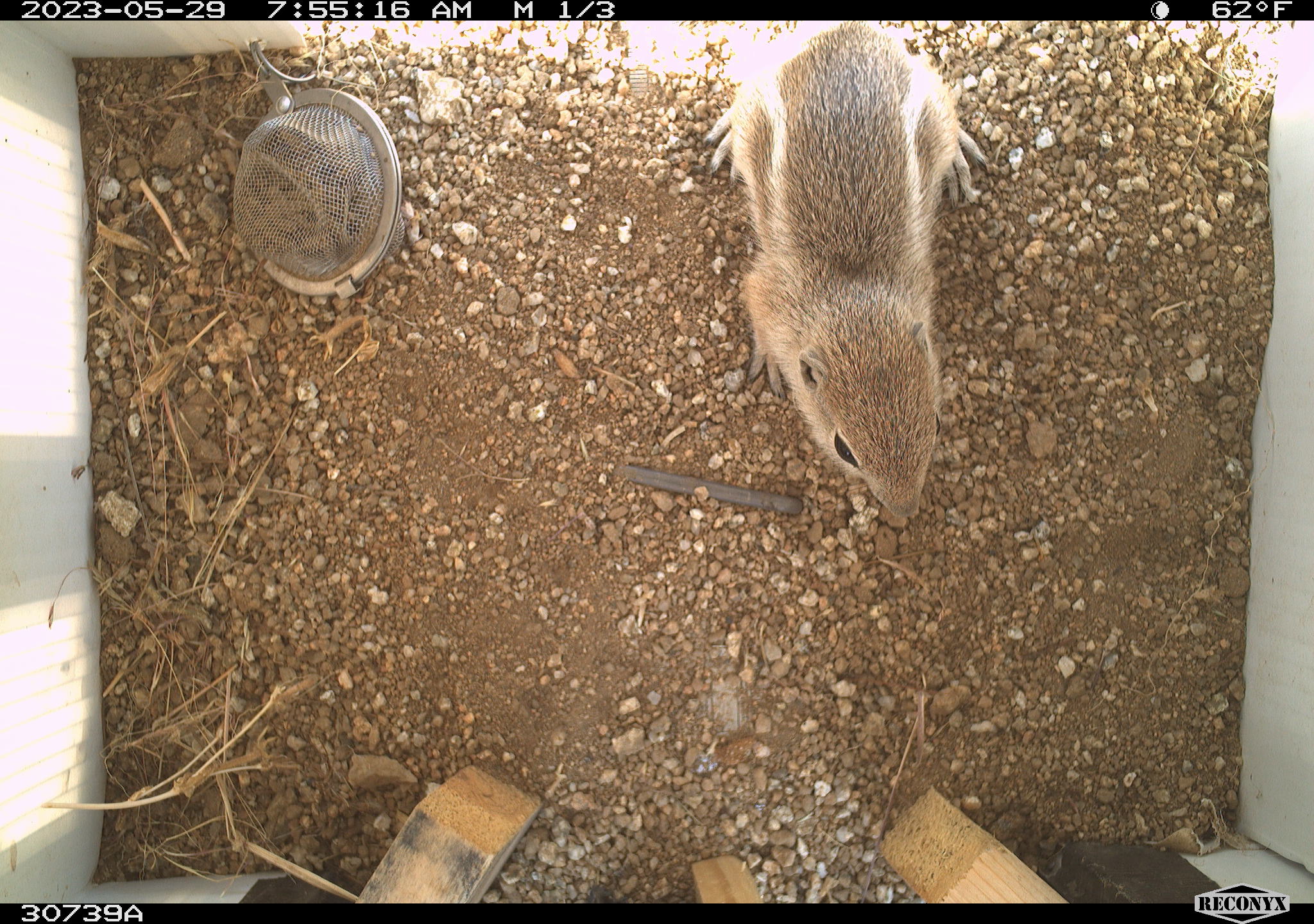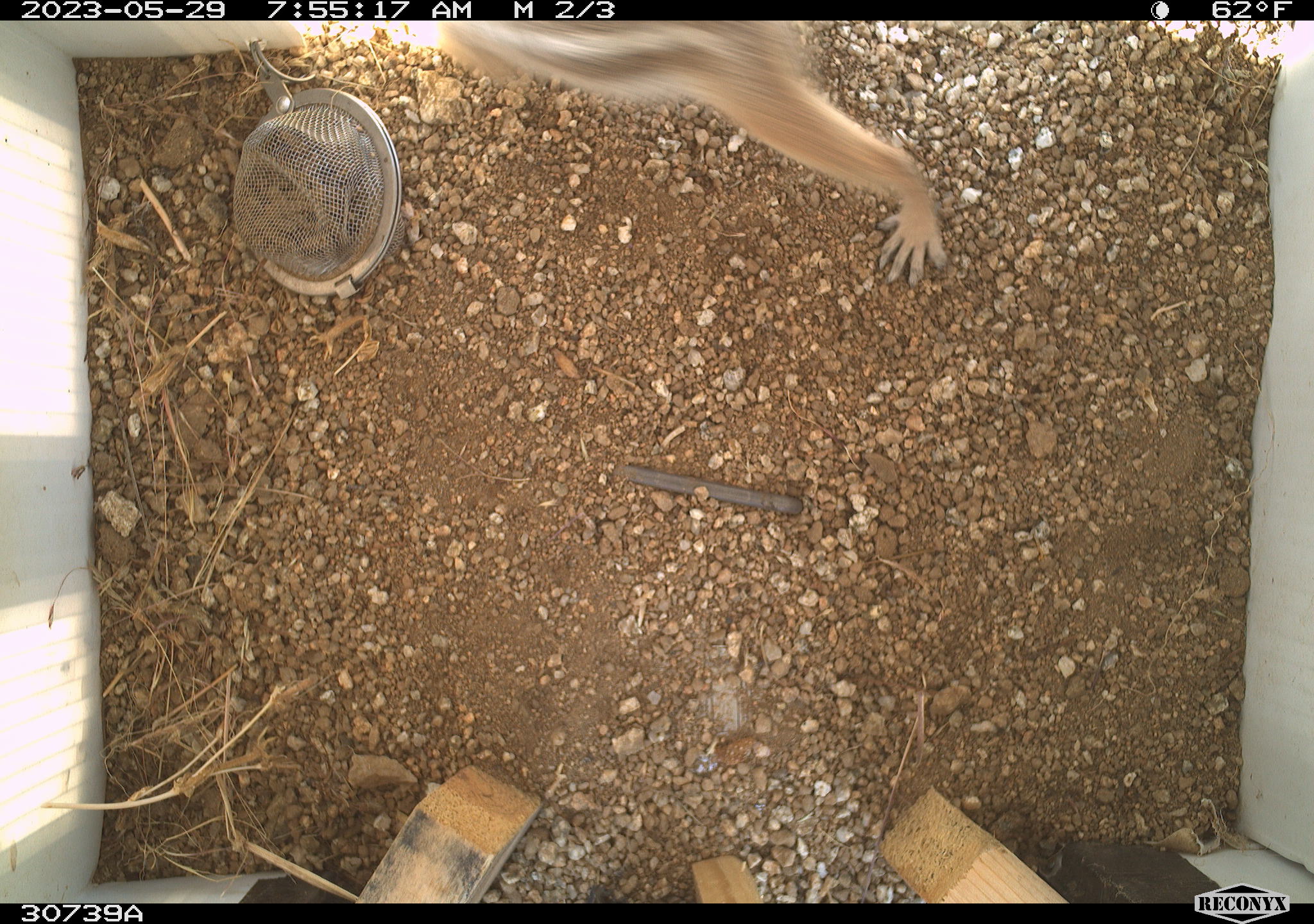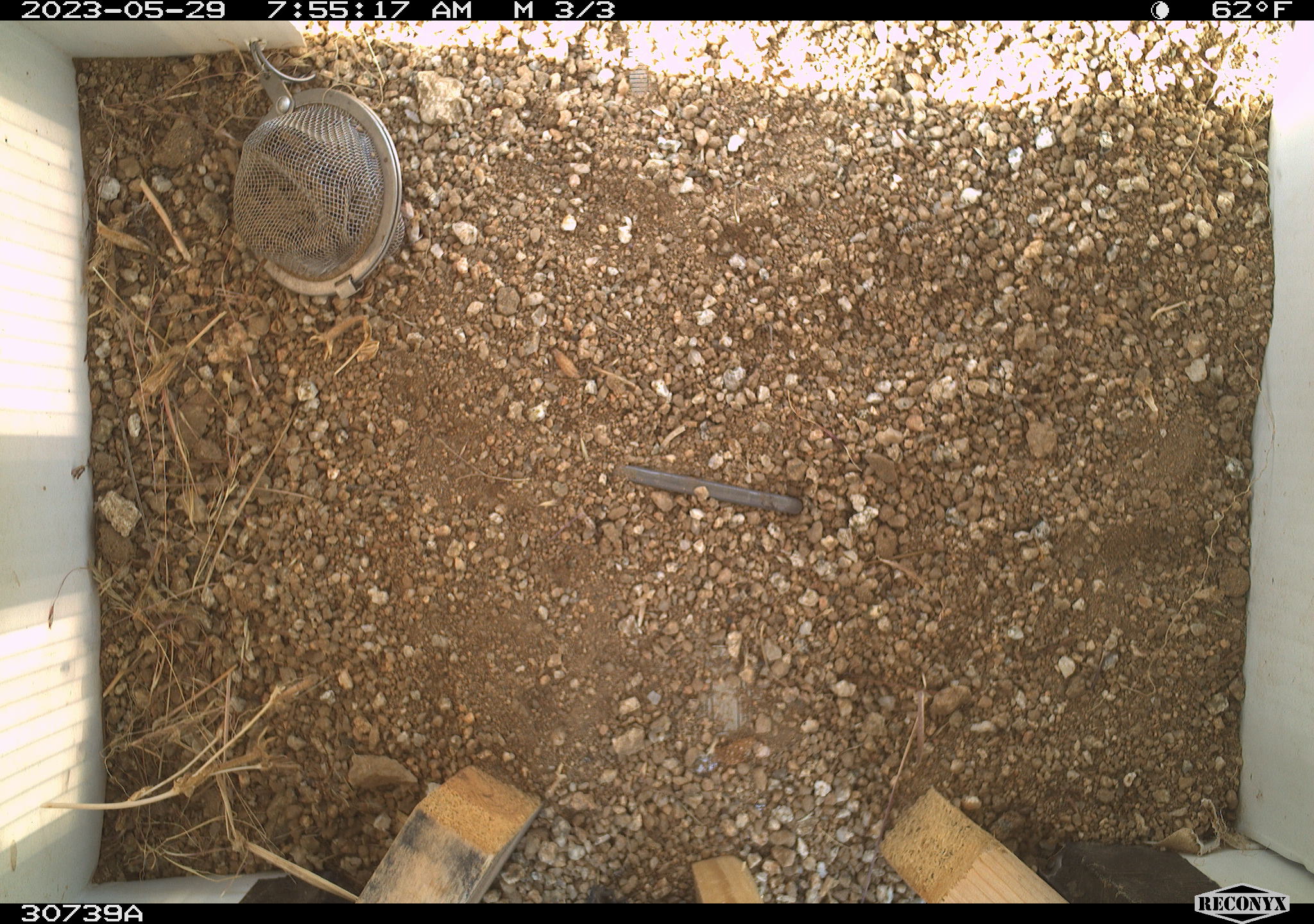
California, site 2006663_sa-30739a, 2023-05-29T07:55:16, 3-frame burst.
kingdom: Animalia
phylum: Chordata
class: Mammalia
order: Rodentia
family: Sciuridae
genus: Ammospermophilus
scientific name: Ammospermophilus leucurus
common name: white-tailed antelope squirrel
White-tailed antelope squirrel (Ammospermophilus leucurus).